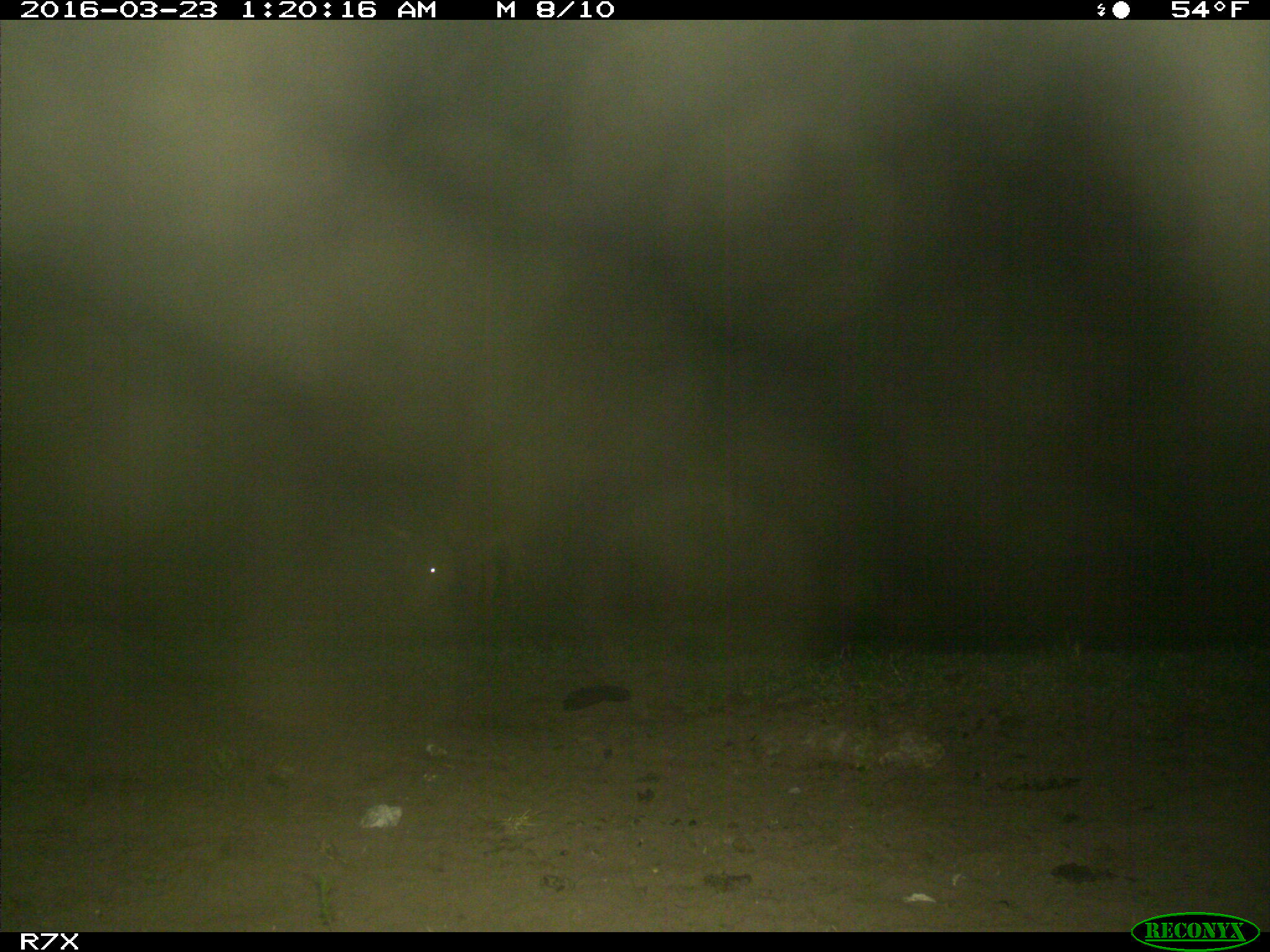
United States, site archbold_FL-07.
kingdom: Animalia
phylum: Chordata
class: Mammalia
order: Artiodactyla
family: Bovidae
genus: Bos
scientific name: Bos taurus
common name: domestic cow